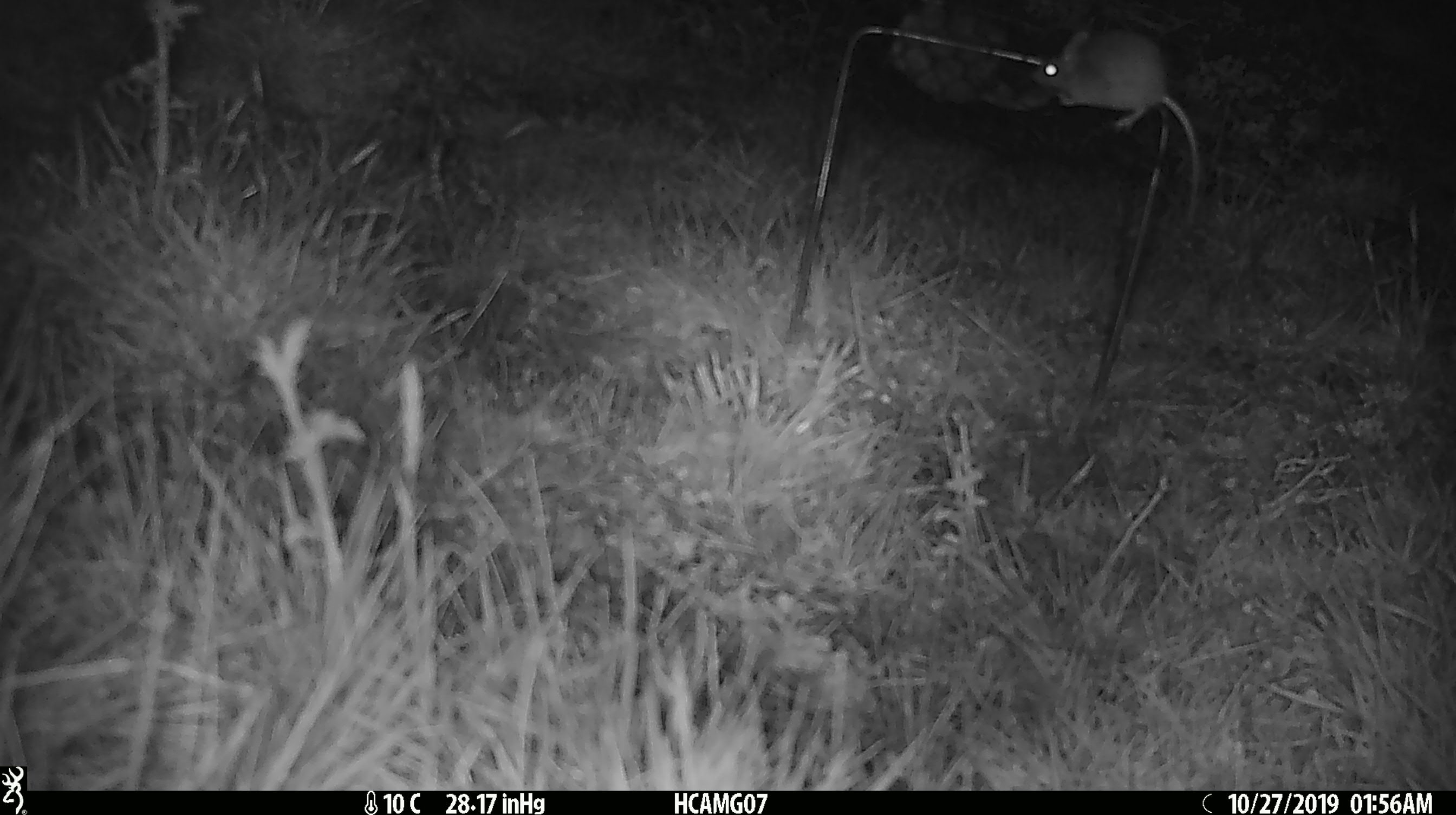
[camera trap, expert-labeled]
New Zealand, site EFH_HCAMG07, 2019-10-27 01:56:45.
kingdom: Animalia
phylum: Chordata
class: Mammalia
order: Rodentia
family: Muridae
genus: Mus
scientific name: Mus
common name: mouse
Mouse (Mus).